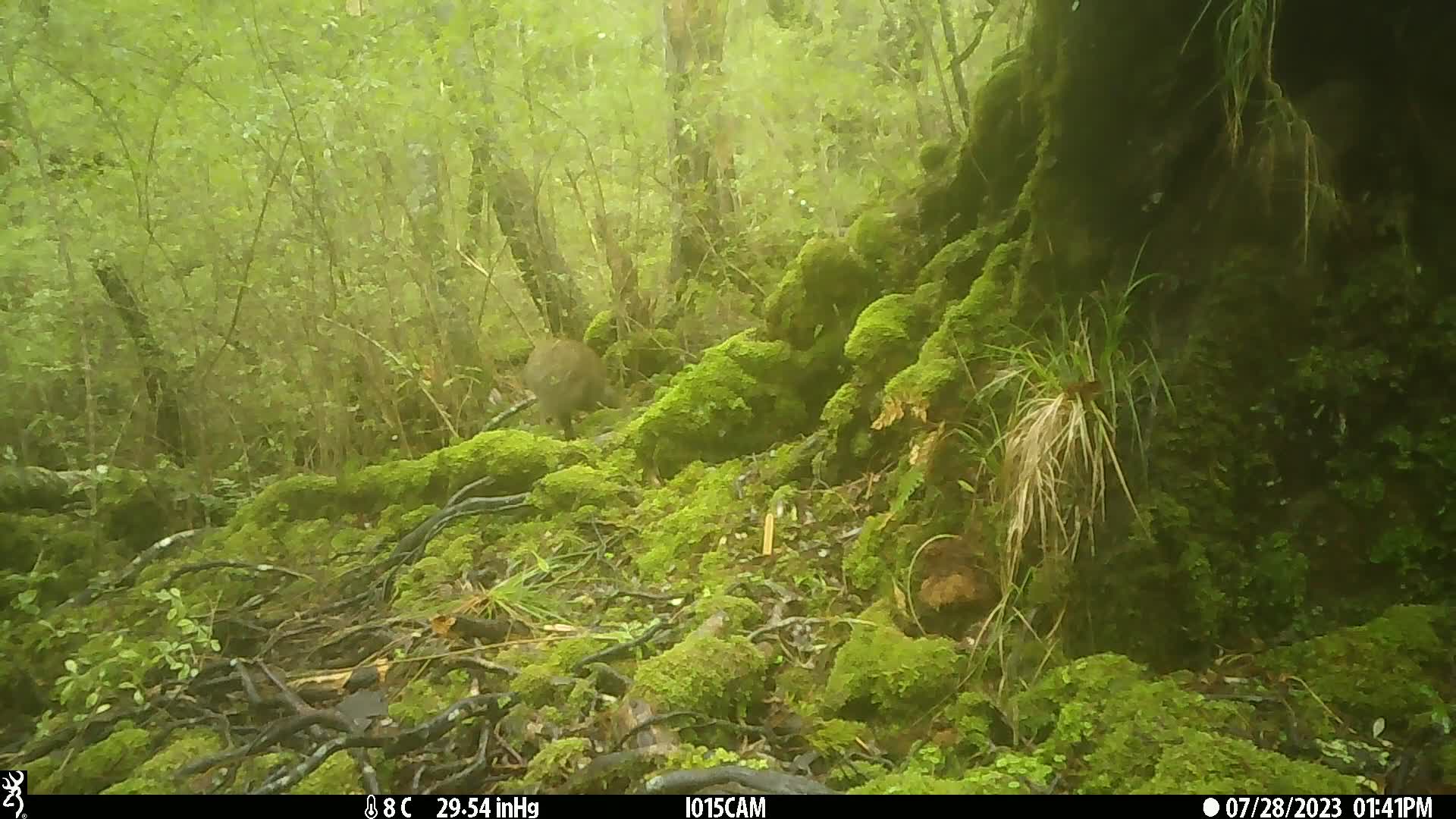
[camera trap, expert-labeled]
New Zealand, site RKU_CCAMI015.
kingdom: Animalia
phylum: Chordata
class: Aves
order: Apterygiformes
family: Apterygidae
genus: Apteryx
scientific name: Apteryx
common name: kiwi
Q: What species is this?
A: Kiwi (Apteryx).